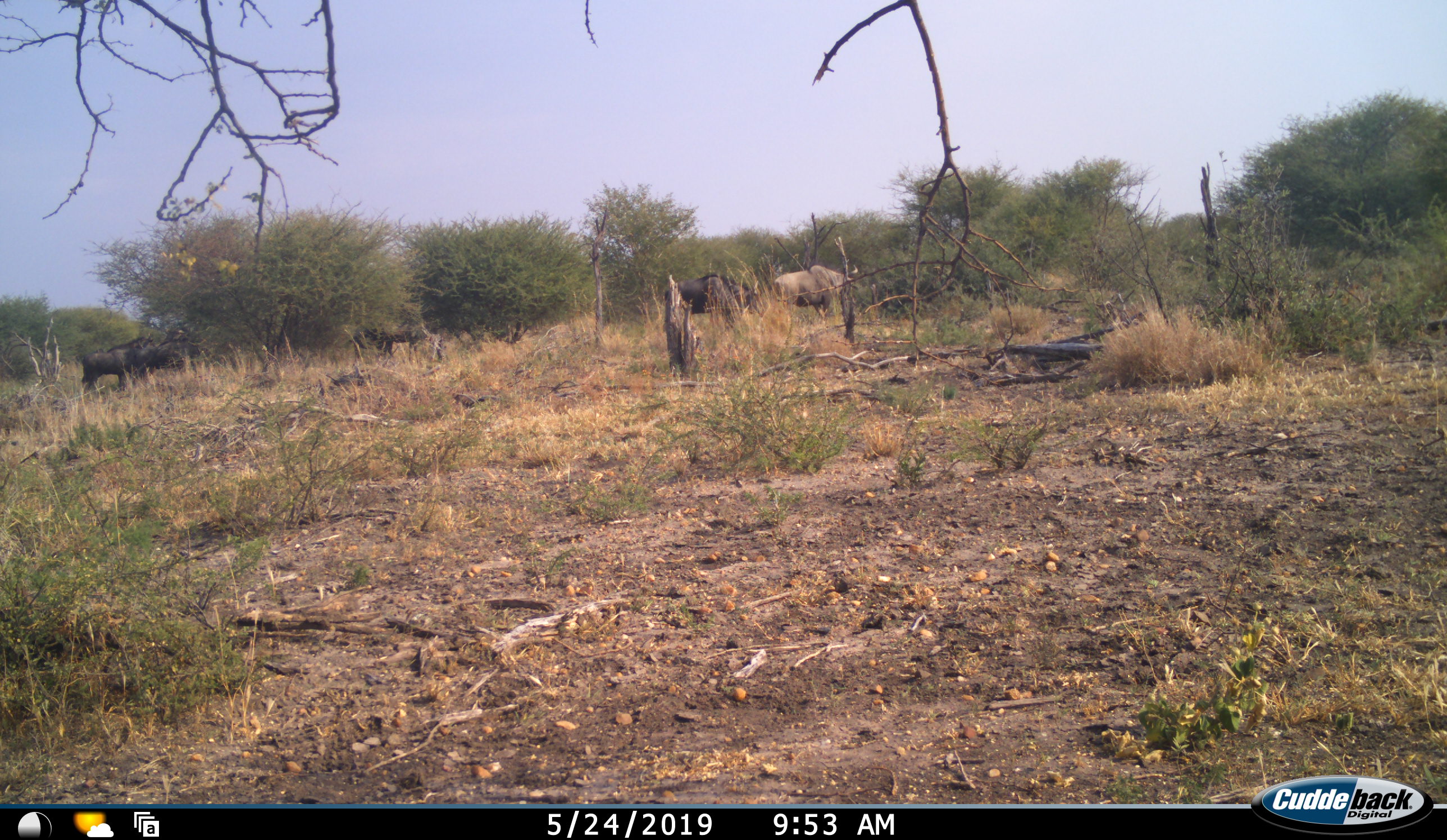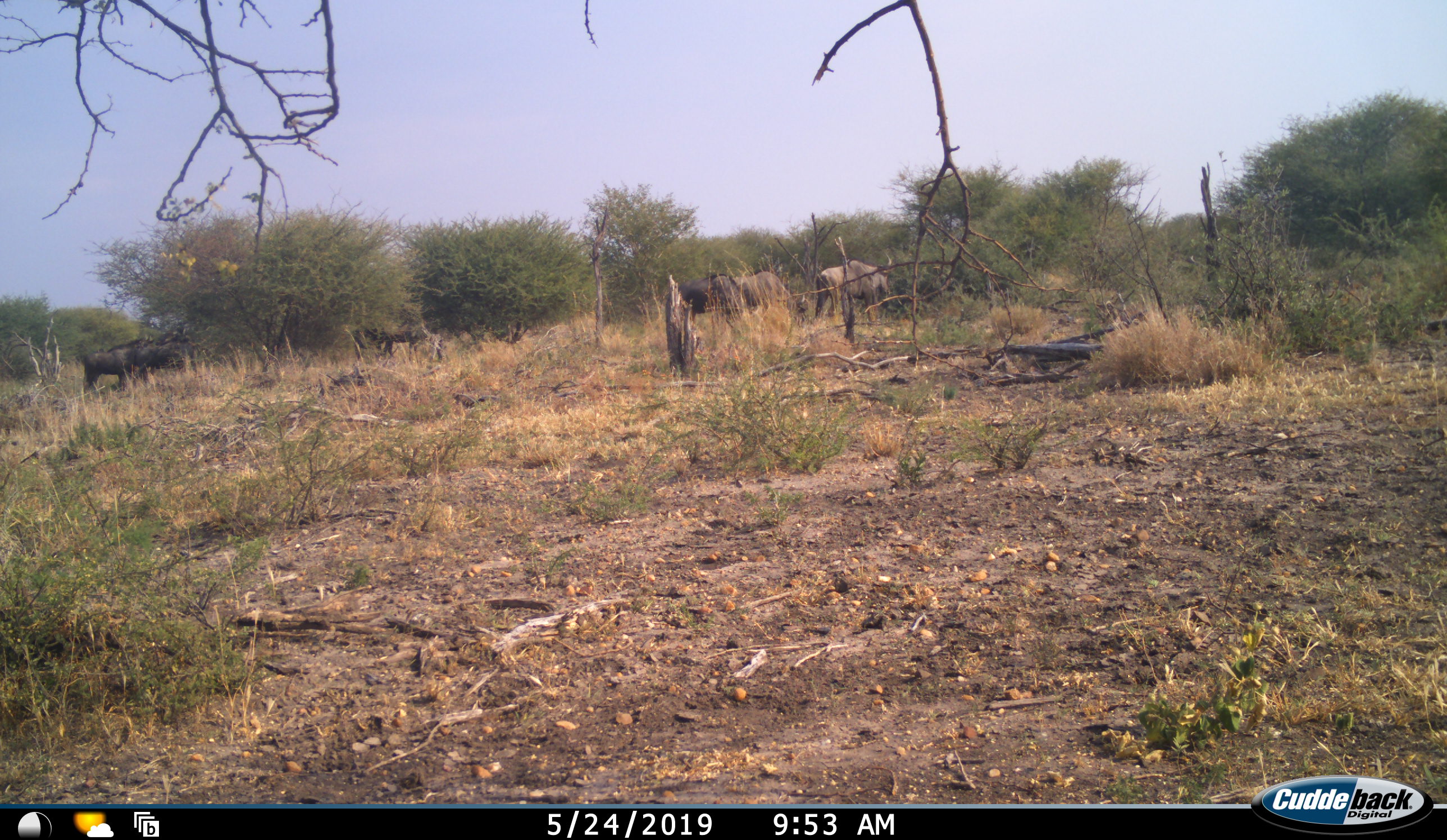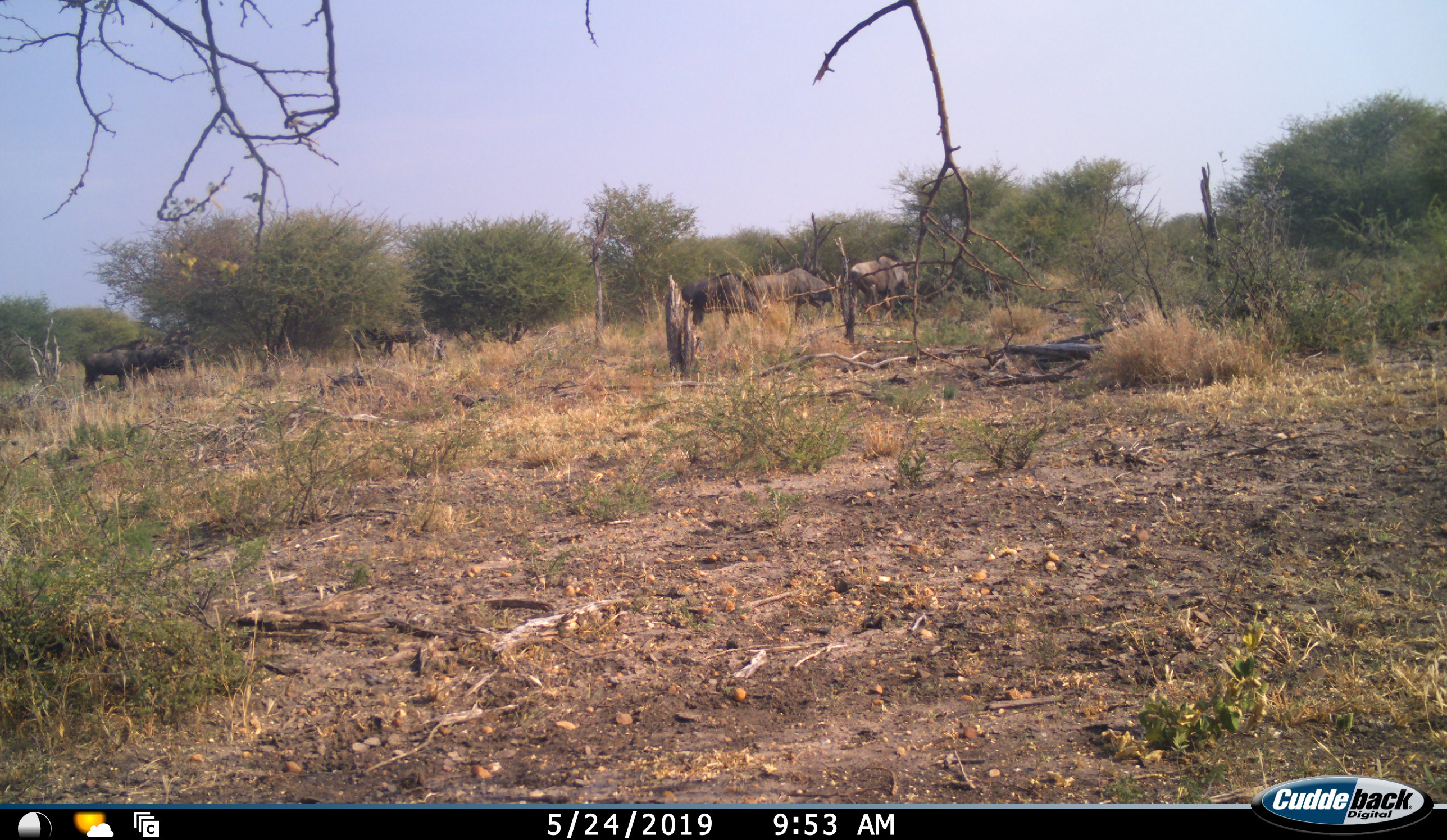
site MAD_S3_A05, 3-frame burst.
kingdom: Animalia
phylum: Chordata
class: Mammalia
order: Artiodactyla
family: Bovidae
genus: Connochaetes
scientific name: Connochaetes taurinus taurinus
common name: blue wildebeest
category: wildebeestblue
Wildebeestblue (blue wildebeest) (Connochaetes taurinus taurinus), count 6. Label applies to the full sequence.